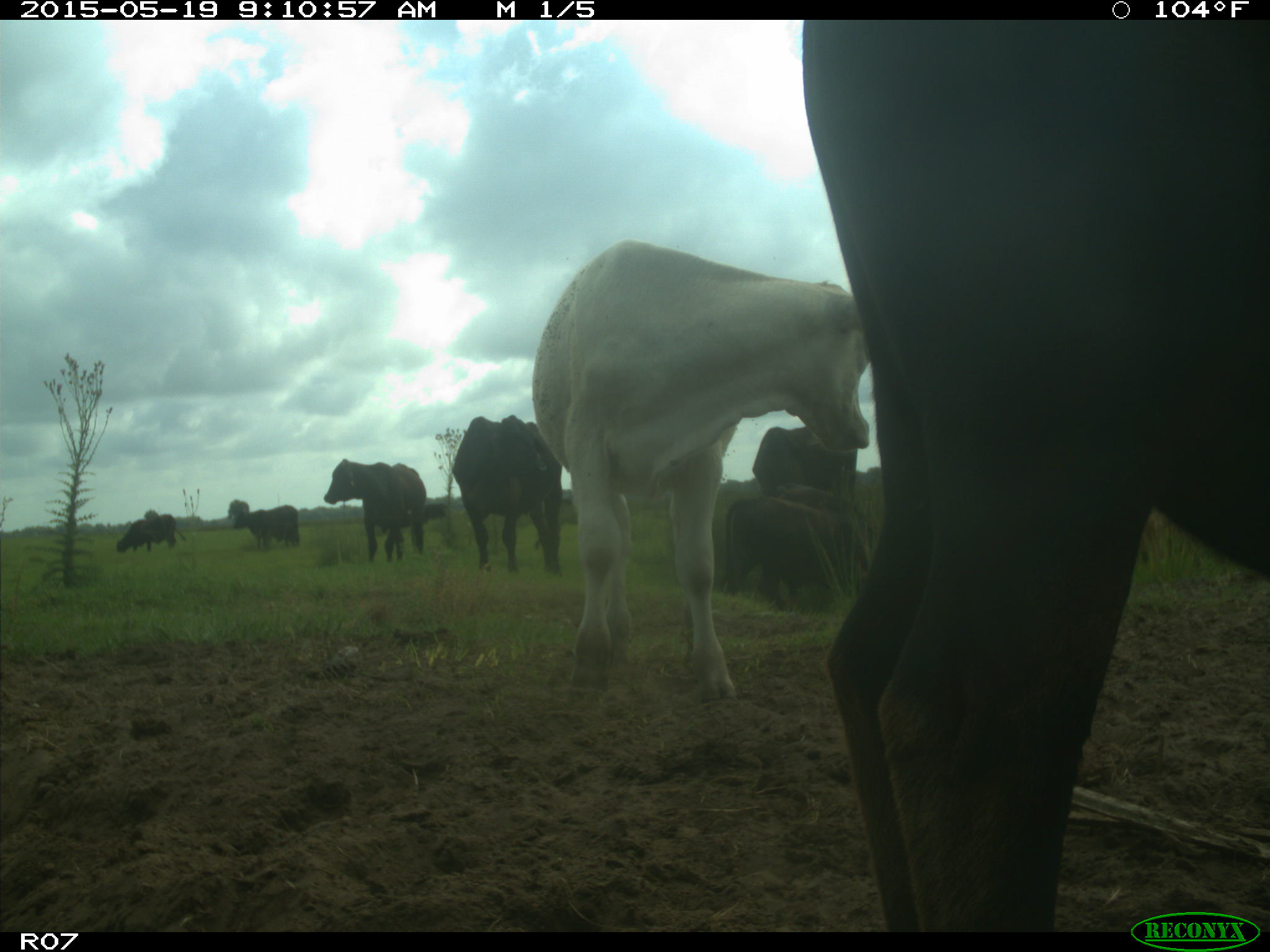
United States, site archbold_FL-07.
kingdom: Animalia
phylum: Chordata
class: Mammalia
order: Artiodactyla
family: Bovidae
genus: Bos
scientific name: Bos taurus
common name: domestic cow